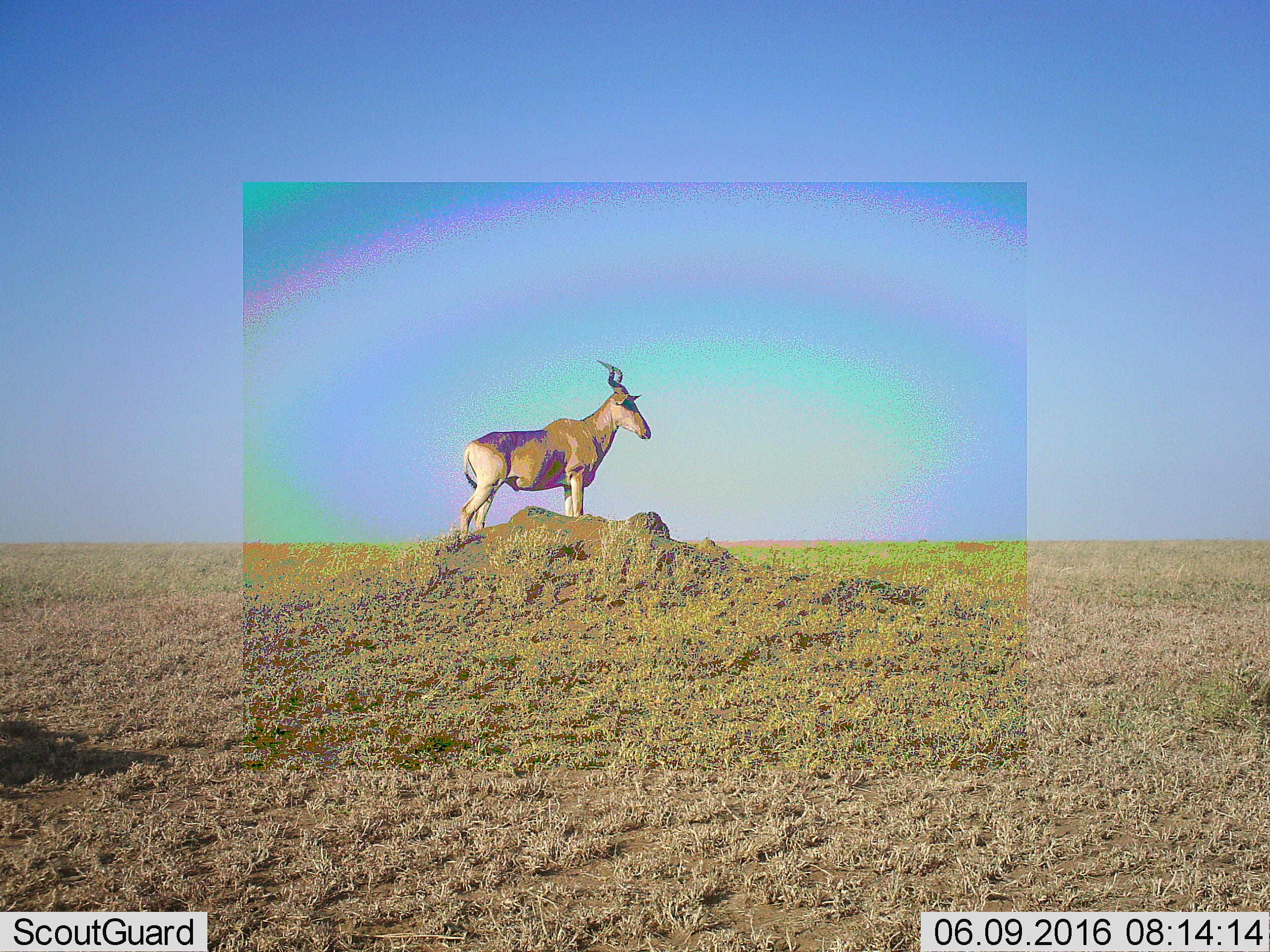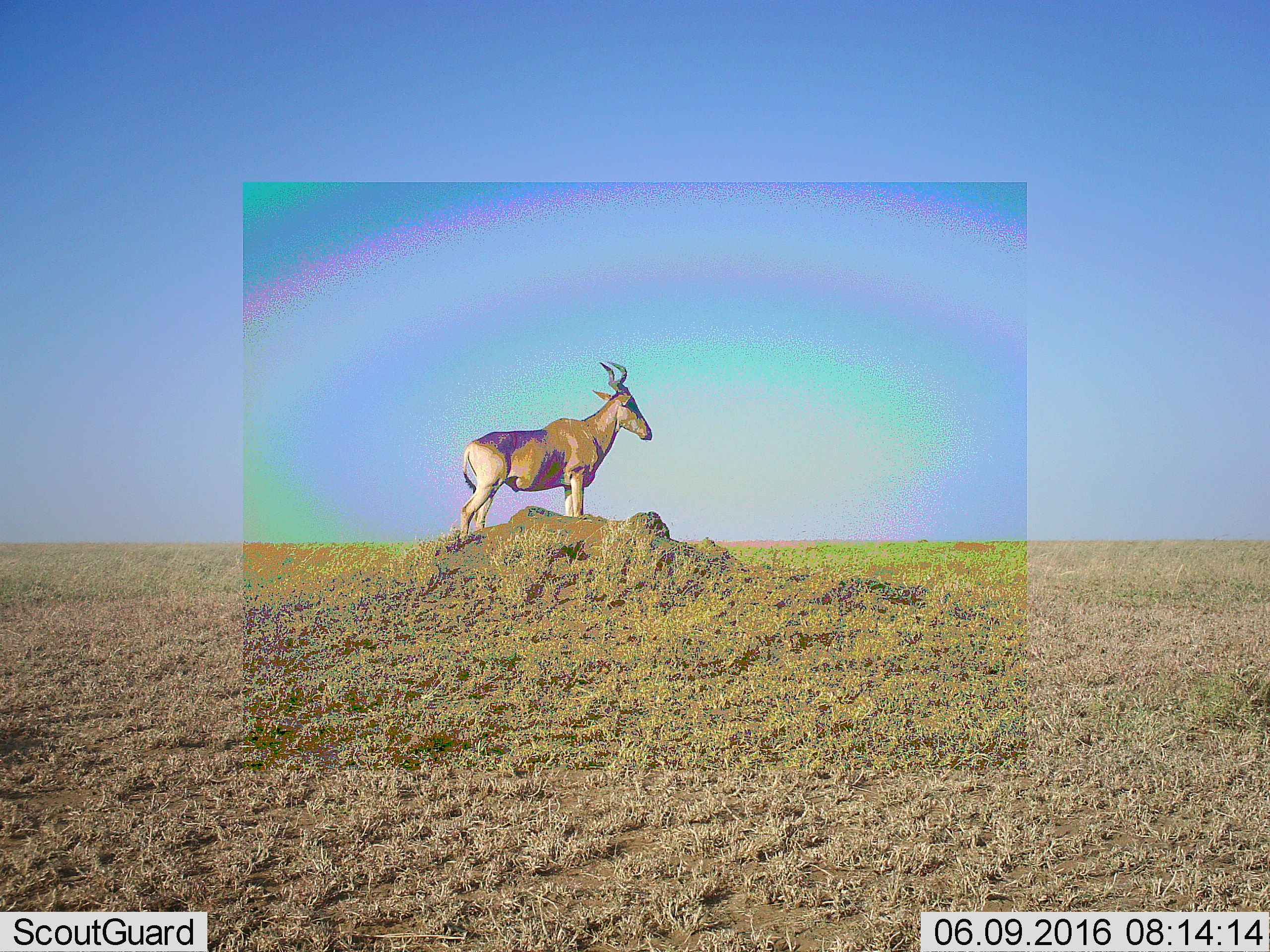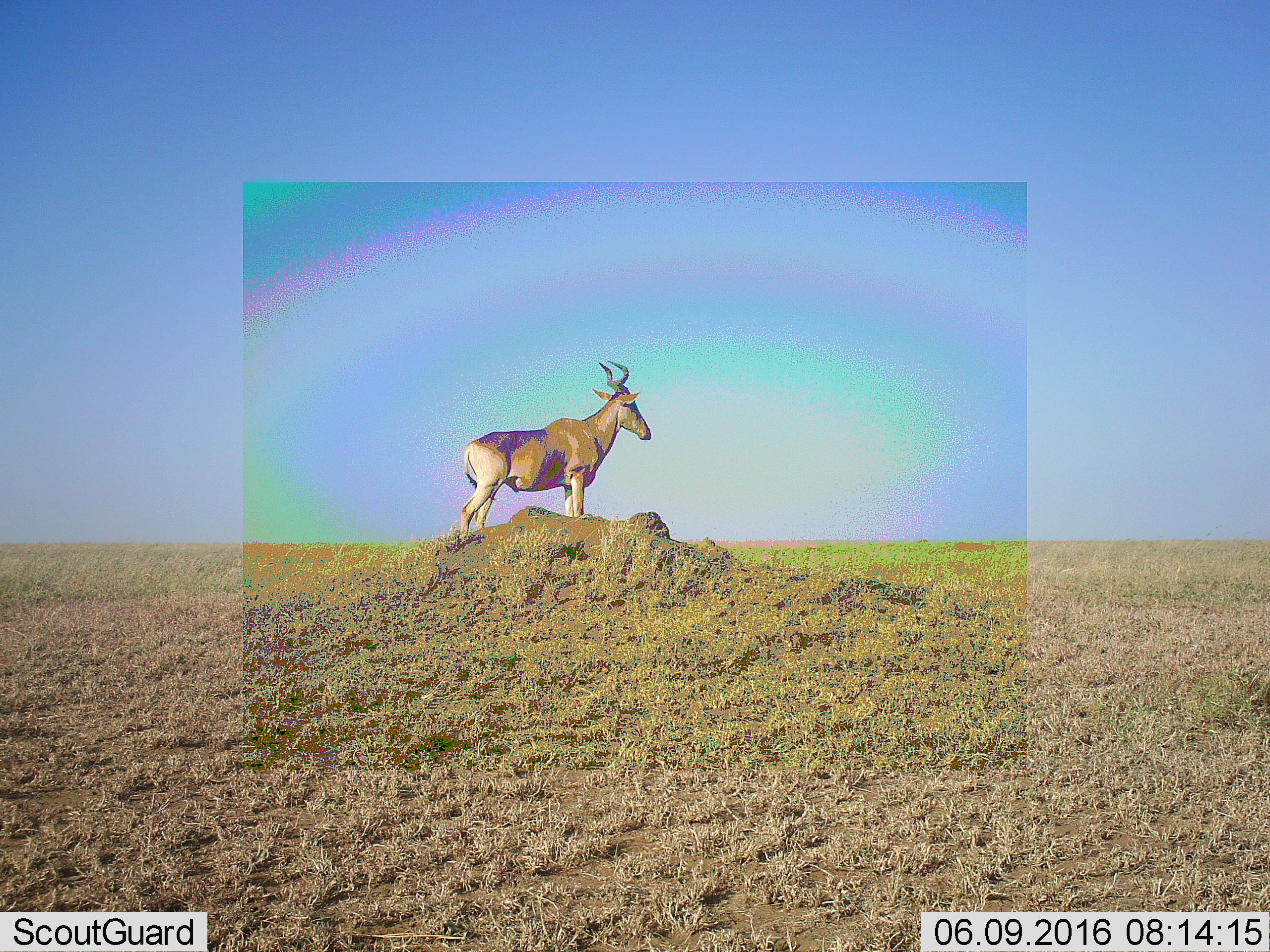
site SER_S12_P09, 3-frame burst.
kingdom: Animalia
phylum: Chordata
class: Mammalia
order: Artiodactyla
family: Bovidae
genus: Alcelaphus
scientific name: Alcelaphus buselaphus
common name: hartebeest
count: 1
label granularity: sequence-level